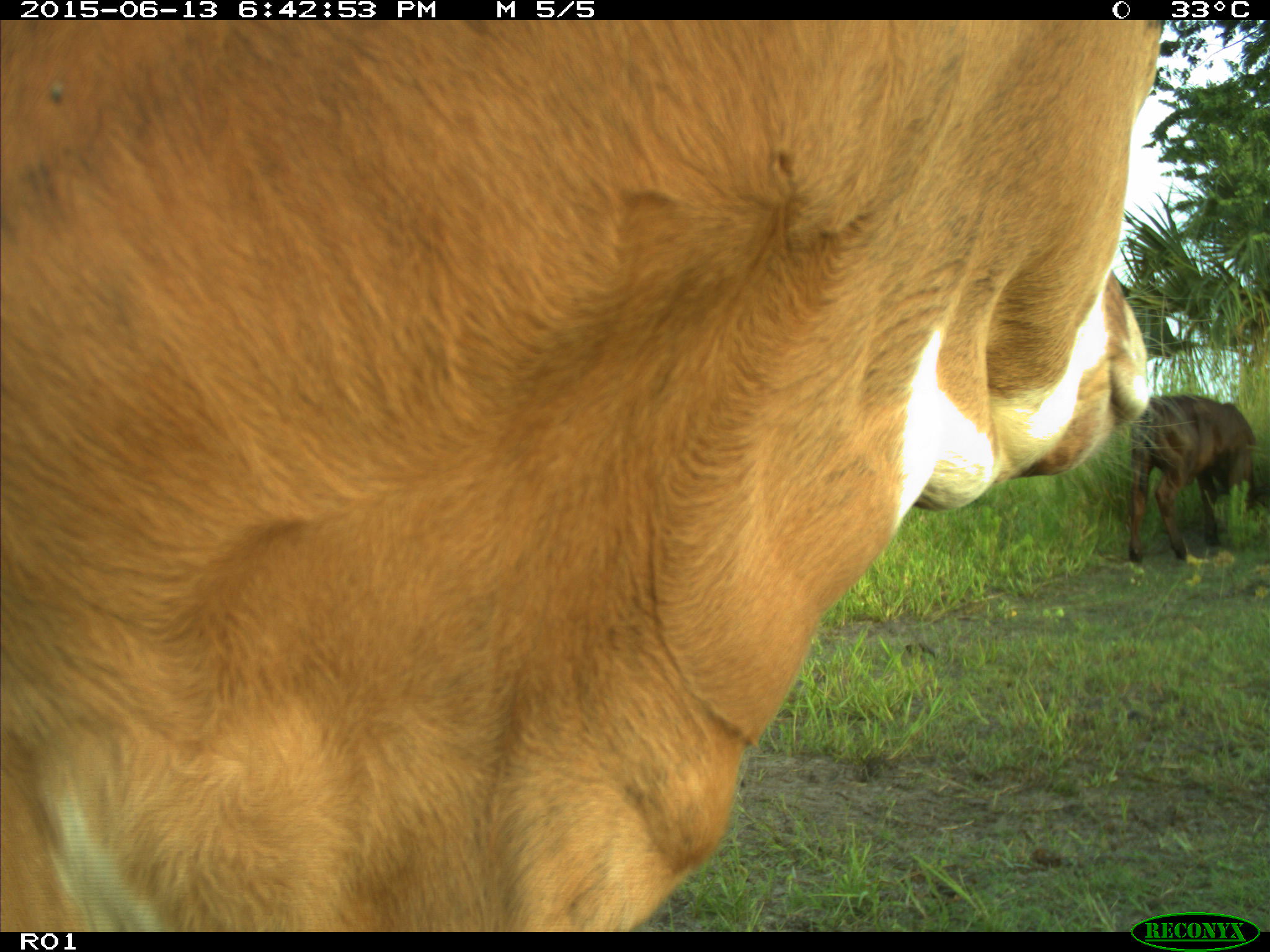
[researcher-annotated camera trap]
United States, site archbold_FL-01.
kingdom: Animalia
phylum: Chordata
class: Mammalia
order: Artiodactyla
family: Bovidae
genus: Bos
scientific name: Bos taurus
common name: domestic cow